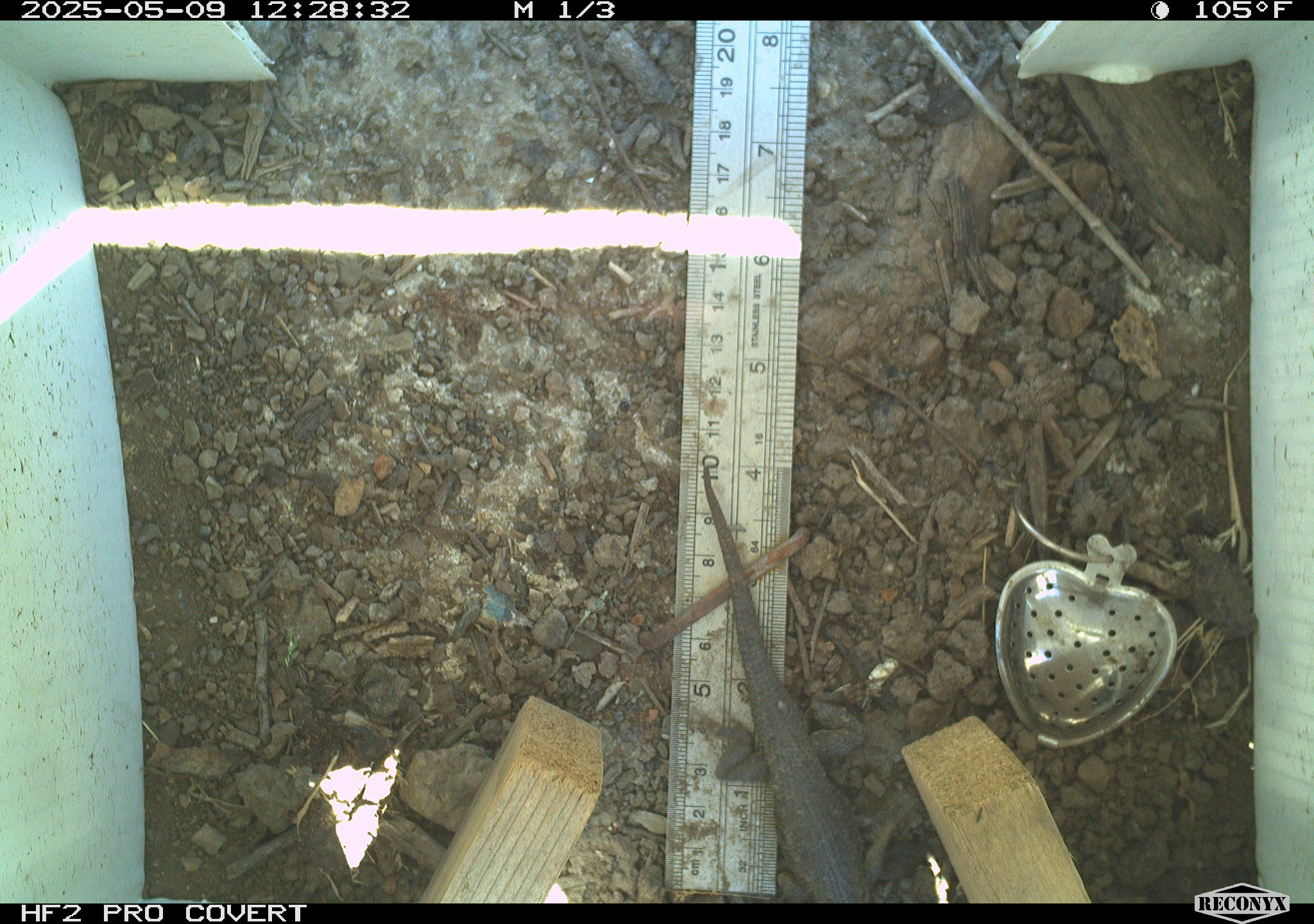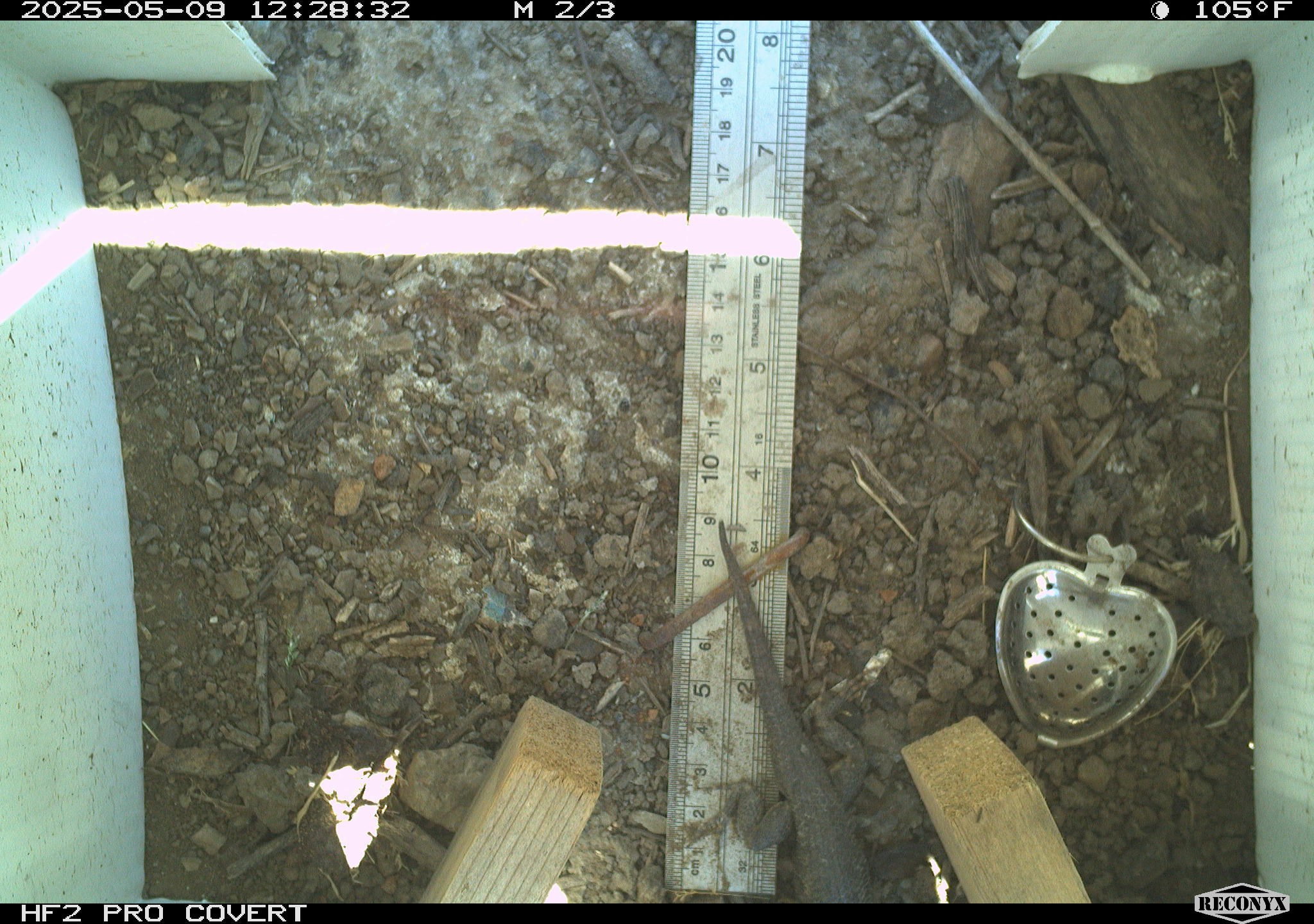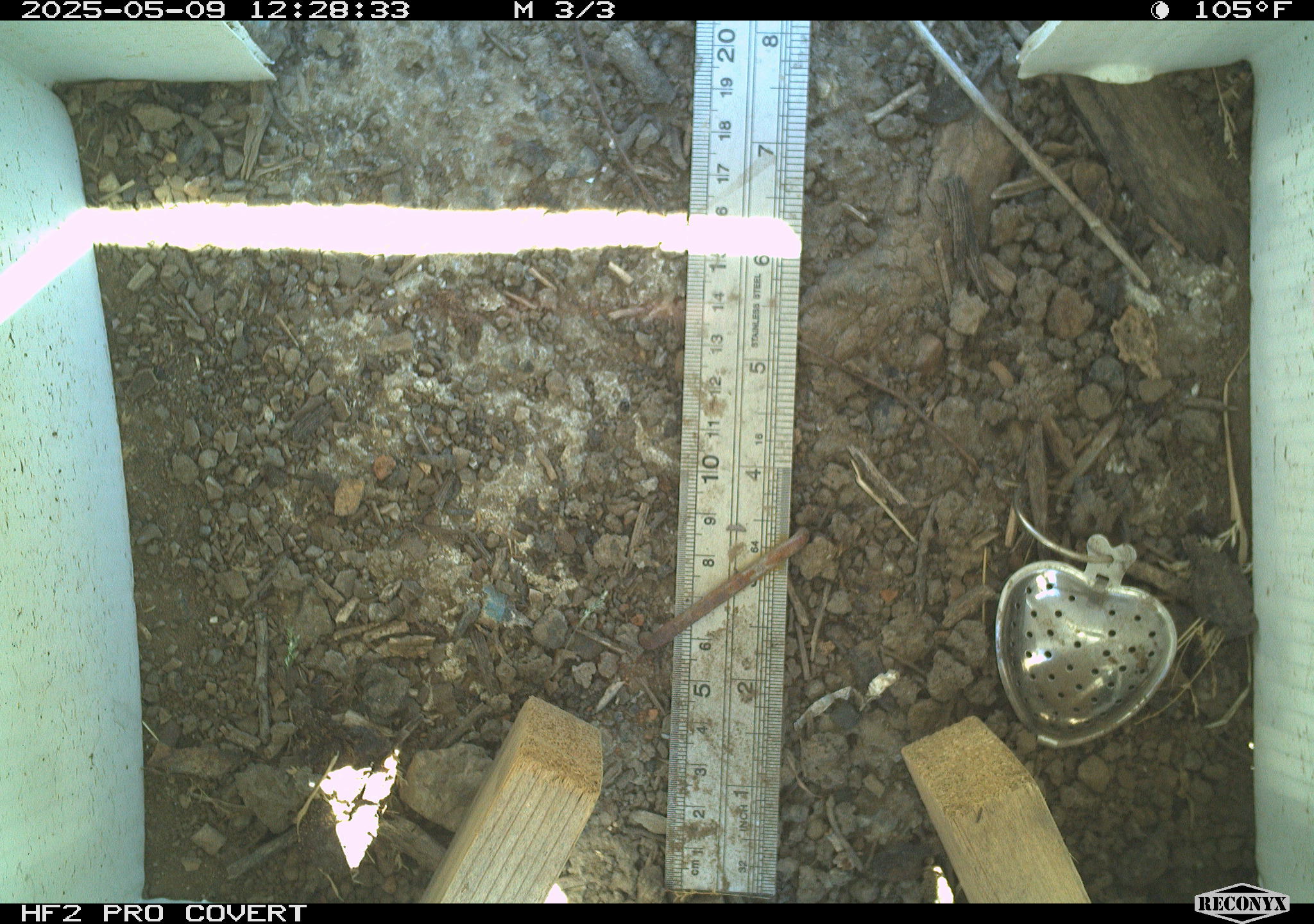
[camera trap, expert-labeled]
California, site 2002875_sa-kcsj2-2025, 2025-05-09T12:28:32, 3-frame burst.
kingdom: Animalia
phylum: Chordata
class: Reptilia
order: Squamata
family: Phrynosomatidae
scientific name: Phrynosomatidae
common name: north american spiny lizards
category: sceloporus/uta species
Sceloporus/uta species (north american spiny lizards) (Phrynosomatidae).